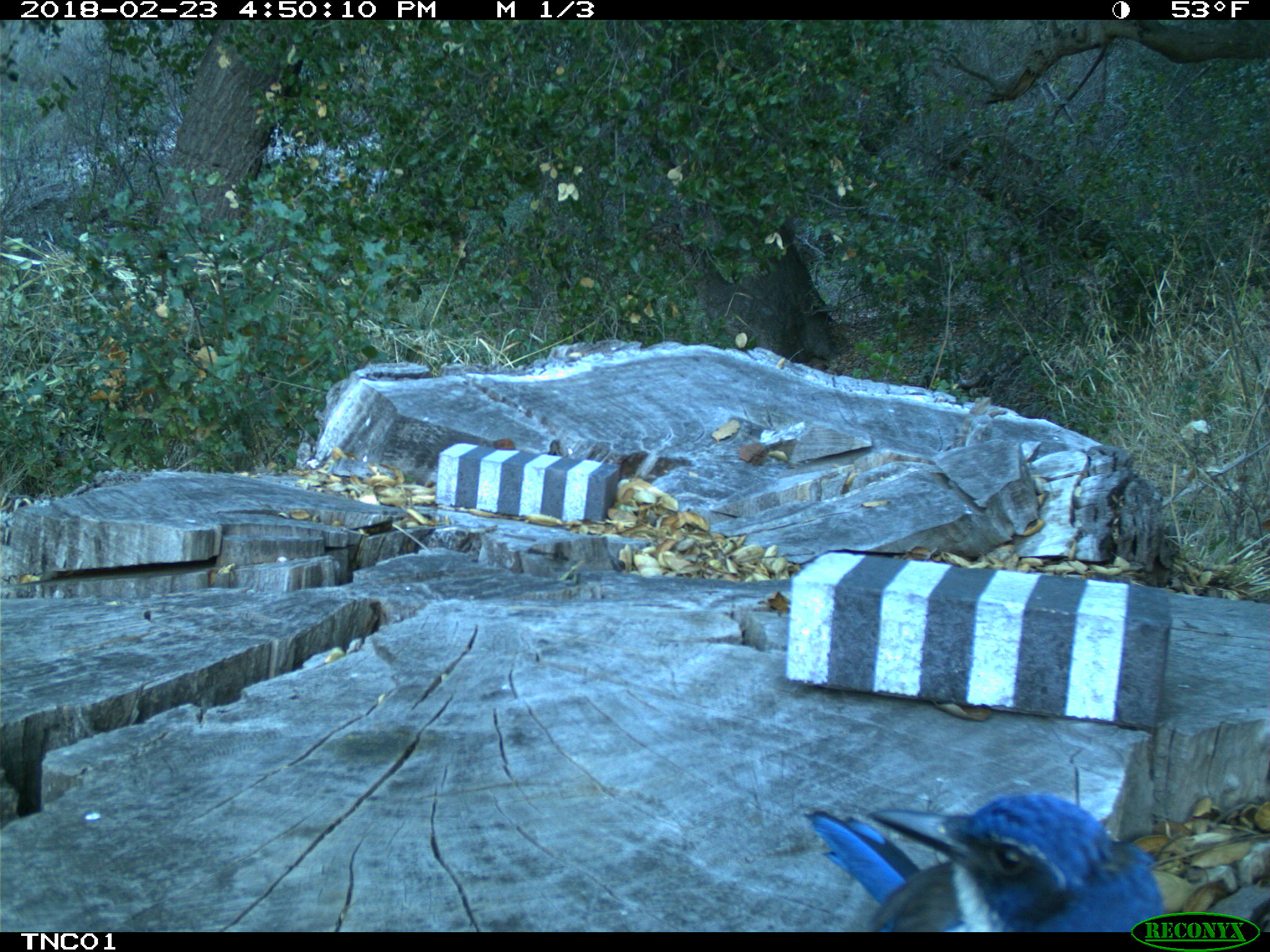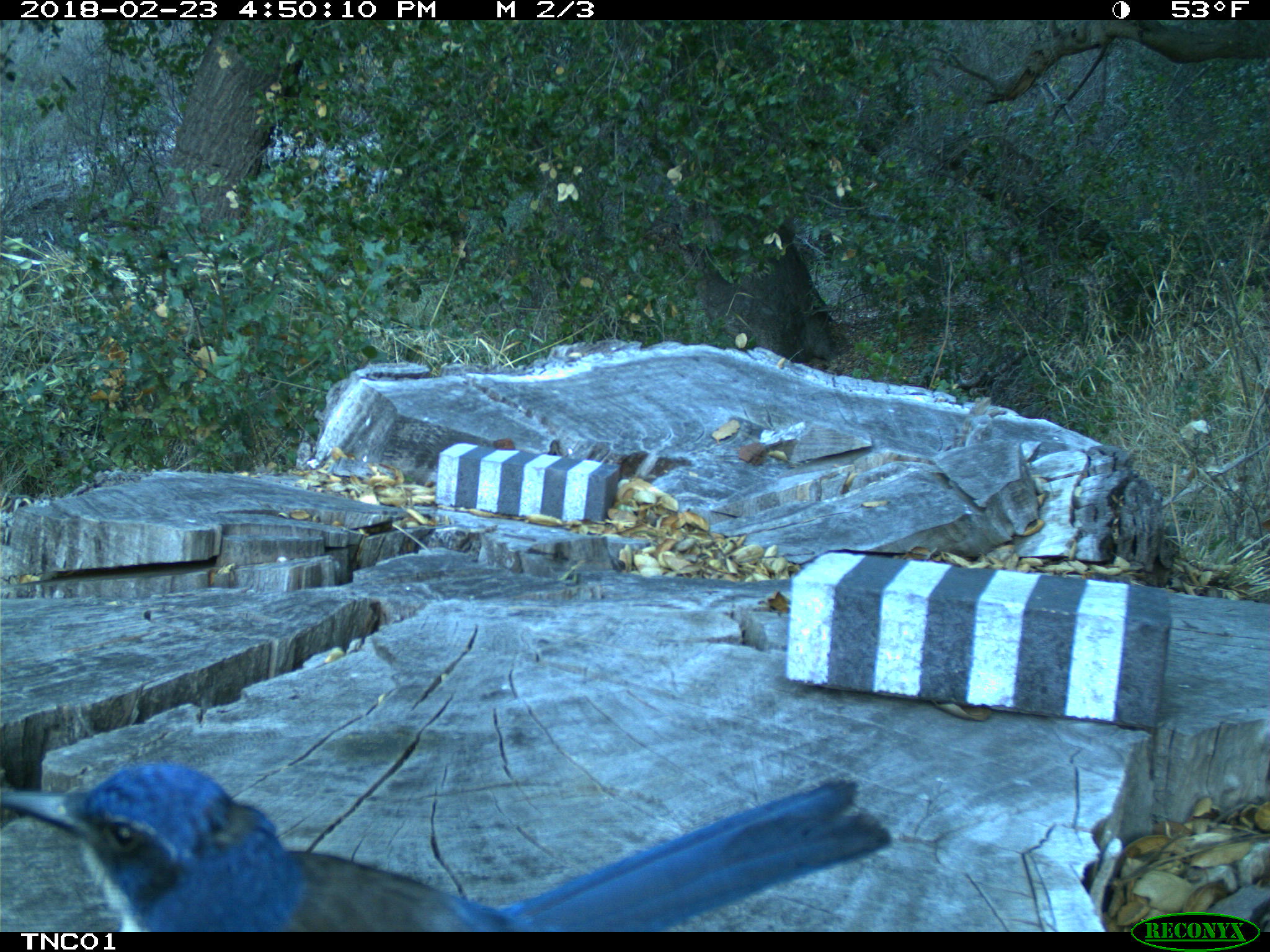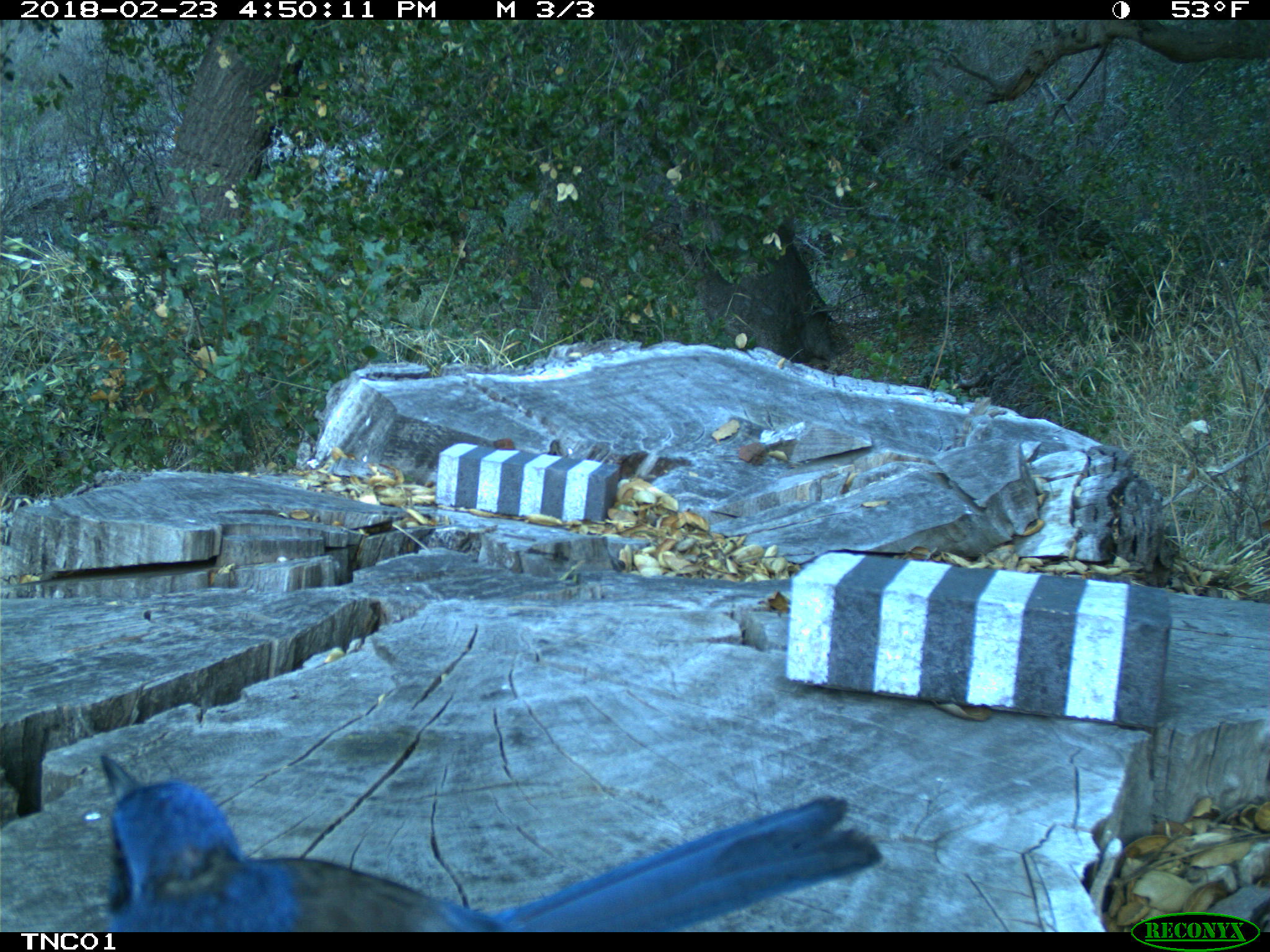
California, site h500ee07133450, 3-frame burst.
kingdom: Animalia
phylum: Chordata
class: Aves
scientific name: Aves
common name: bird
Bird (Aves).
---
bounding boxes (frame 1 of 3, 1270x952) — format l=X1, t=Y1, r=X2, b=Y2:
bird: l=805, t=791, r=1163, b=932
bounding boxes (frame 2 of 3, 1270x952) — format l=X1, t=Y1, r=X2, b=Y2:
bird: l=0, t=762, r=894, b=932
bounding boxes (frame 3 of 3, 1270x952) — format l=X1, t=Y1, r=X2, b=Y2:
bird: l=97, t=757, r=884, b=931